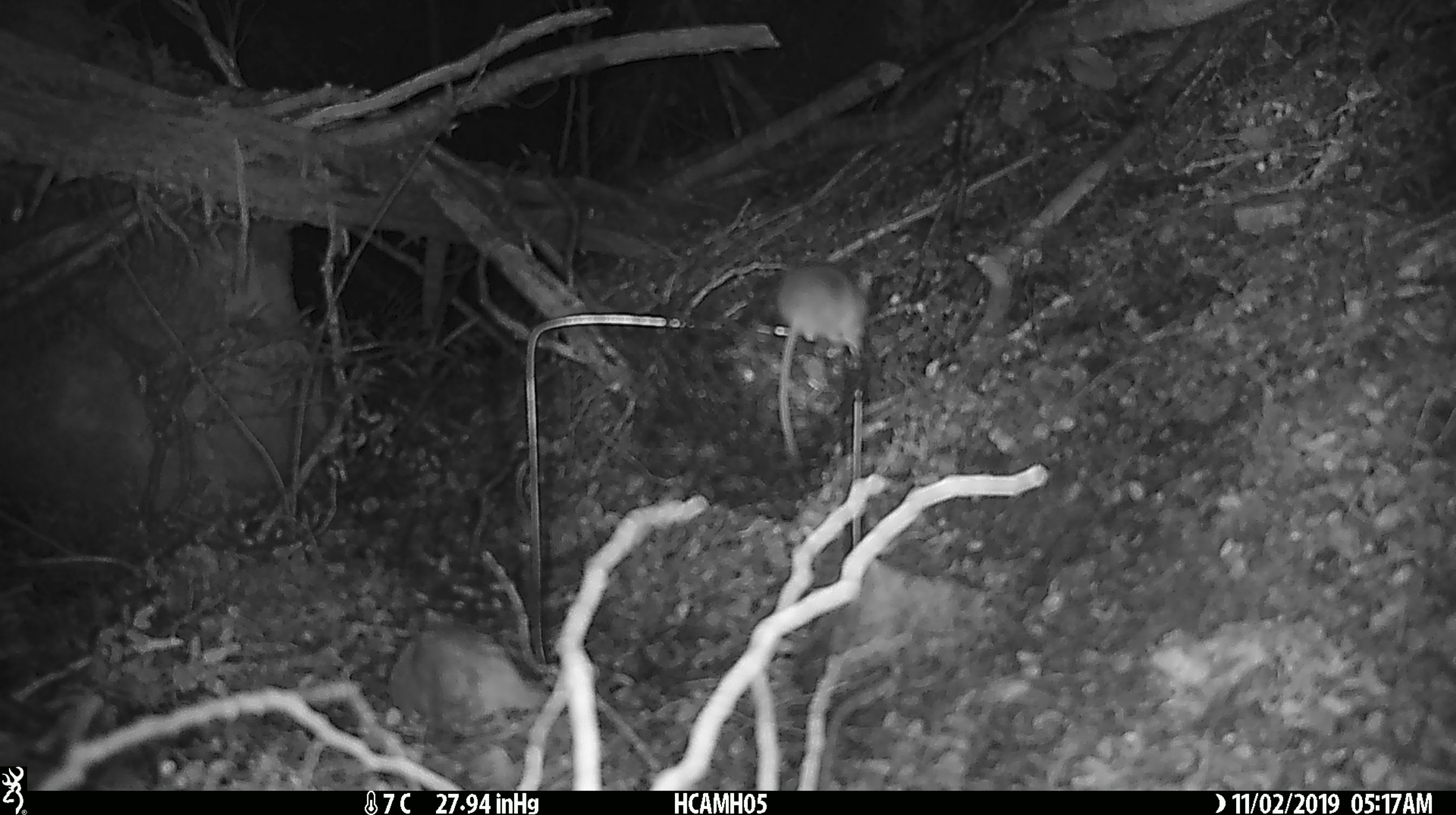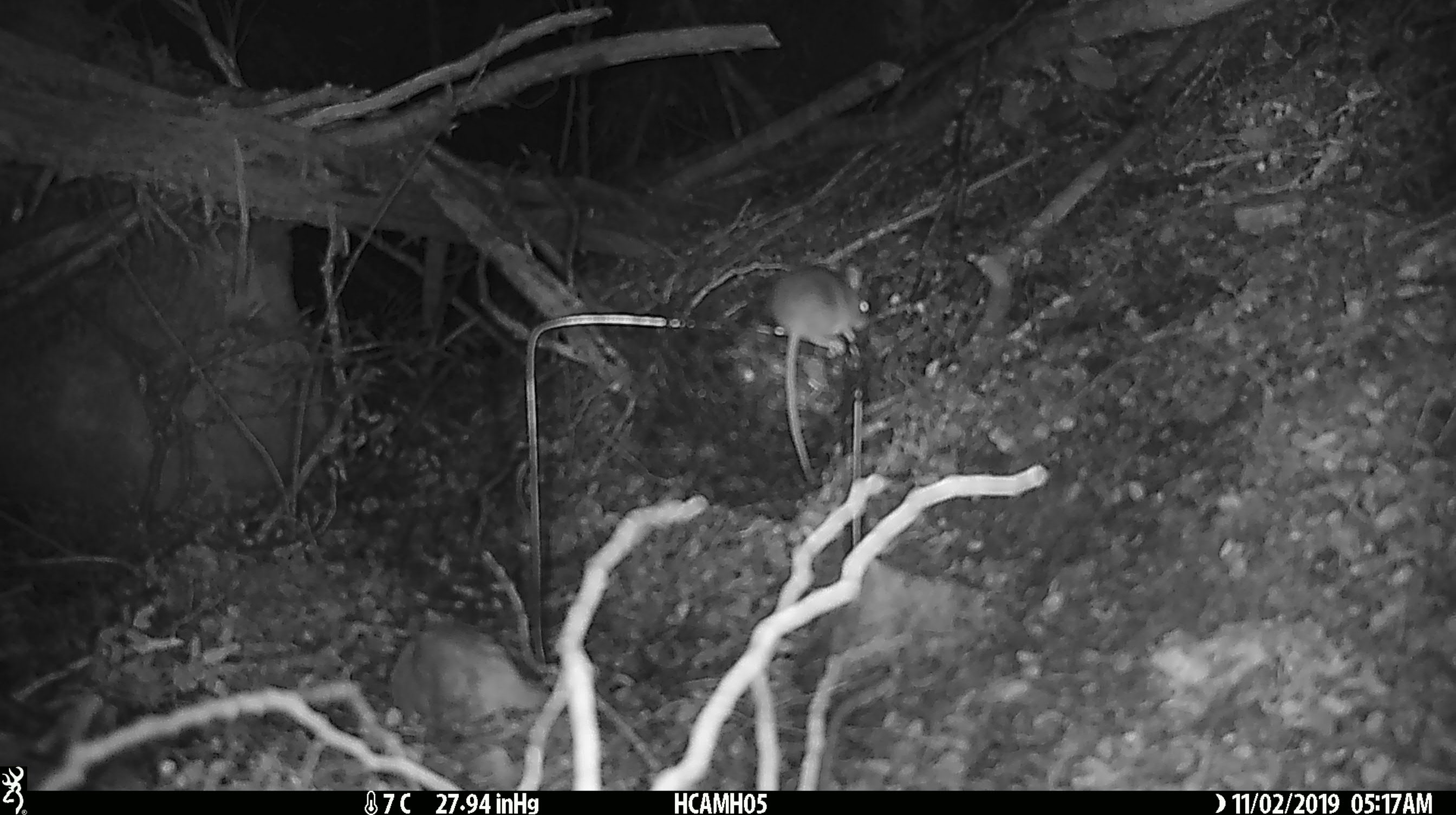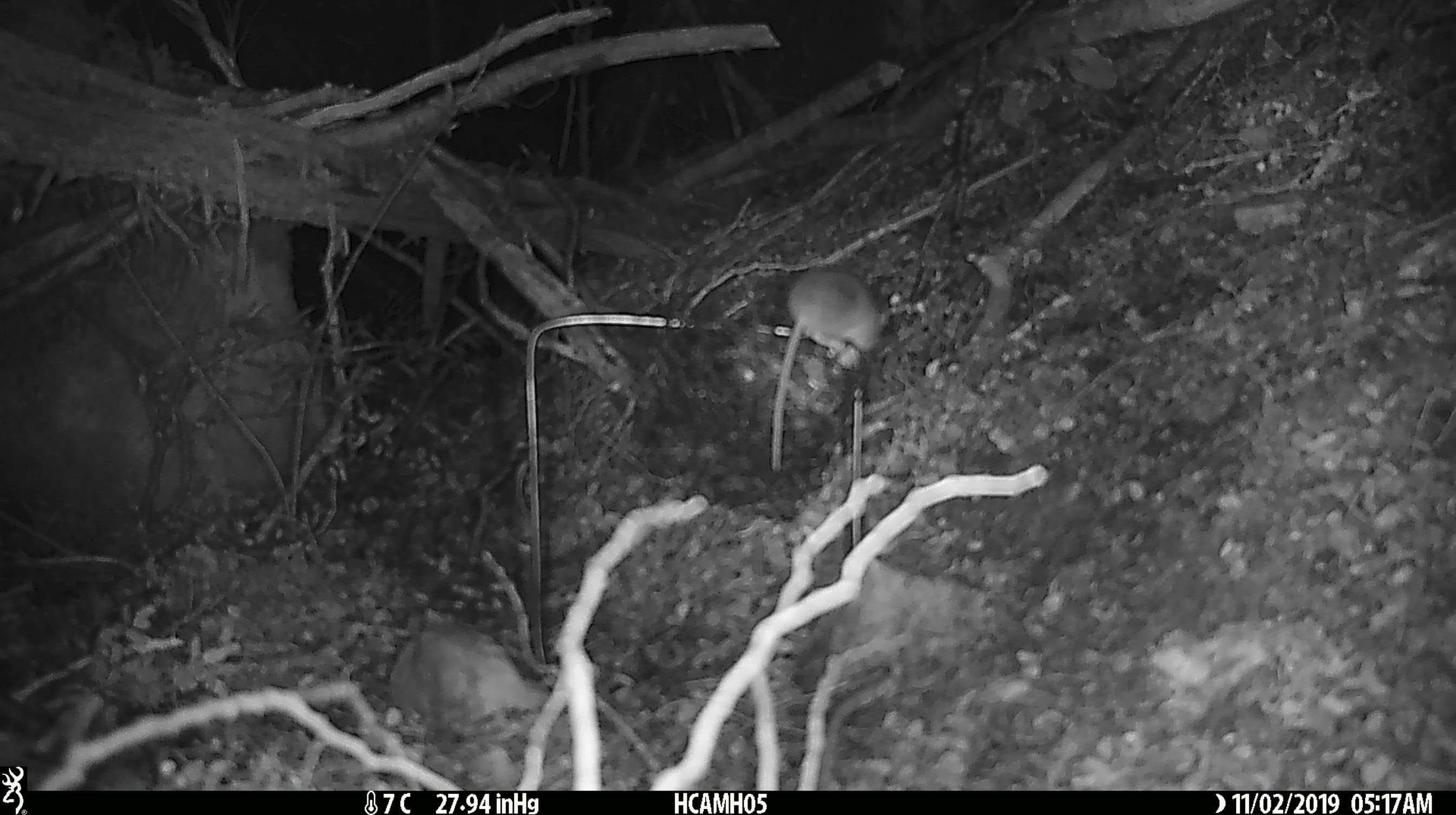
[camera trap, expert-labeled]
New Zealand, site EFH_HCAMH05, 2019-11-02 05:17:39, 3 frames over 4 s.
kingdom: Animalia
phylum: Chordata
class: Mammalia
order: Rodentia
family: Muridae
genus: Mus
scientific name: Mus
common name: mouse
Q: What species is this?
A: Mouse (Mus).